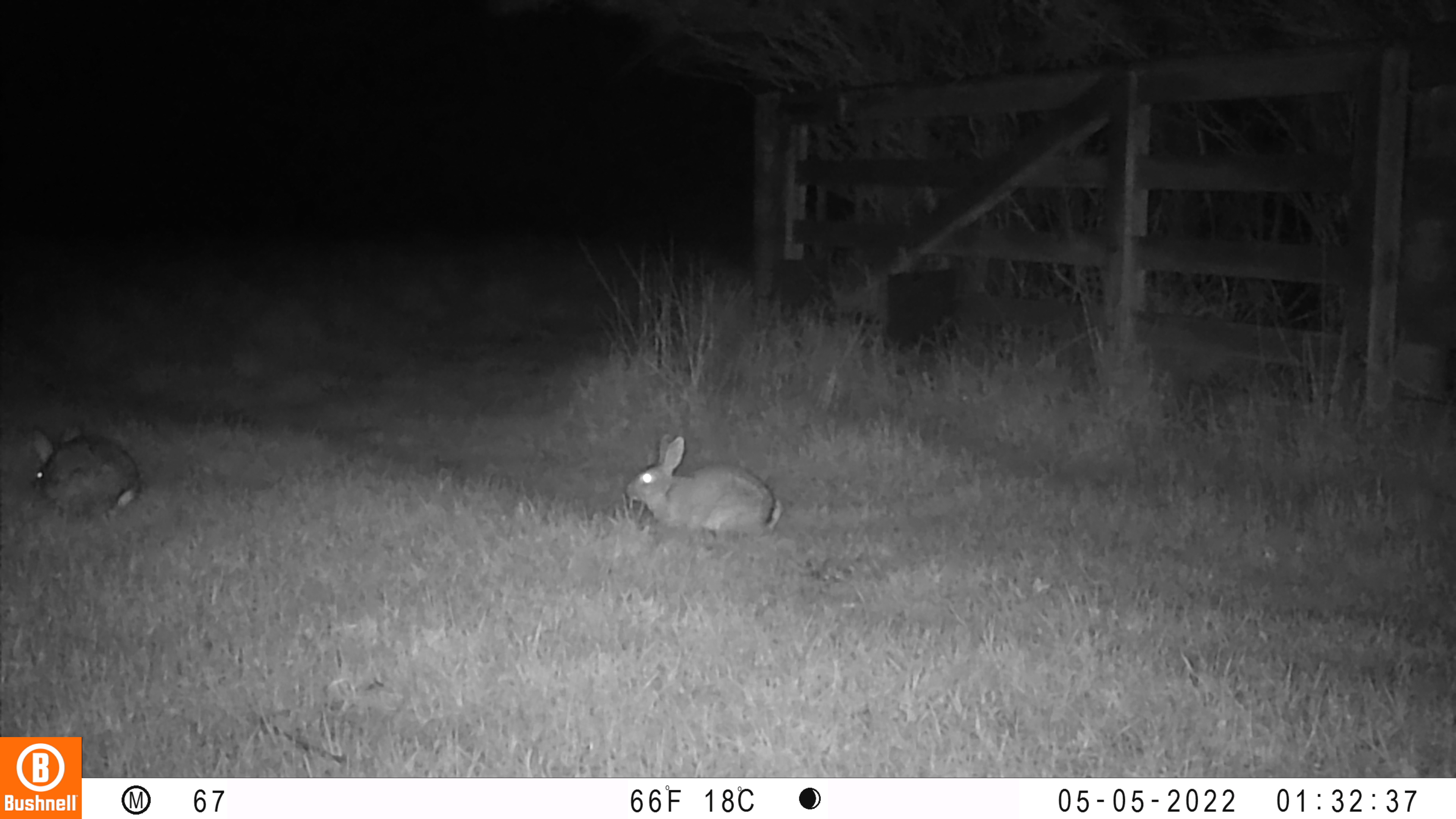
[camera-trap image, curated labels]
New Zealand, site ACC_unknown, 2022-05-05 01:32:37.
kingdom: Animalia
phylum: Chordata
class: Mammalia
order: Lagomorpha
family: Leporidae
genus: Oryctolagus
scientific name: Oryctolagus cuniculus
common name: european rabbit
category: rabbit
Rabbit (european rabbit) (Oryctolagus cuniculus).